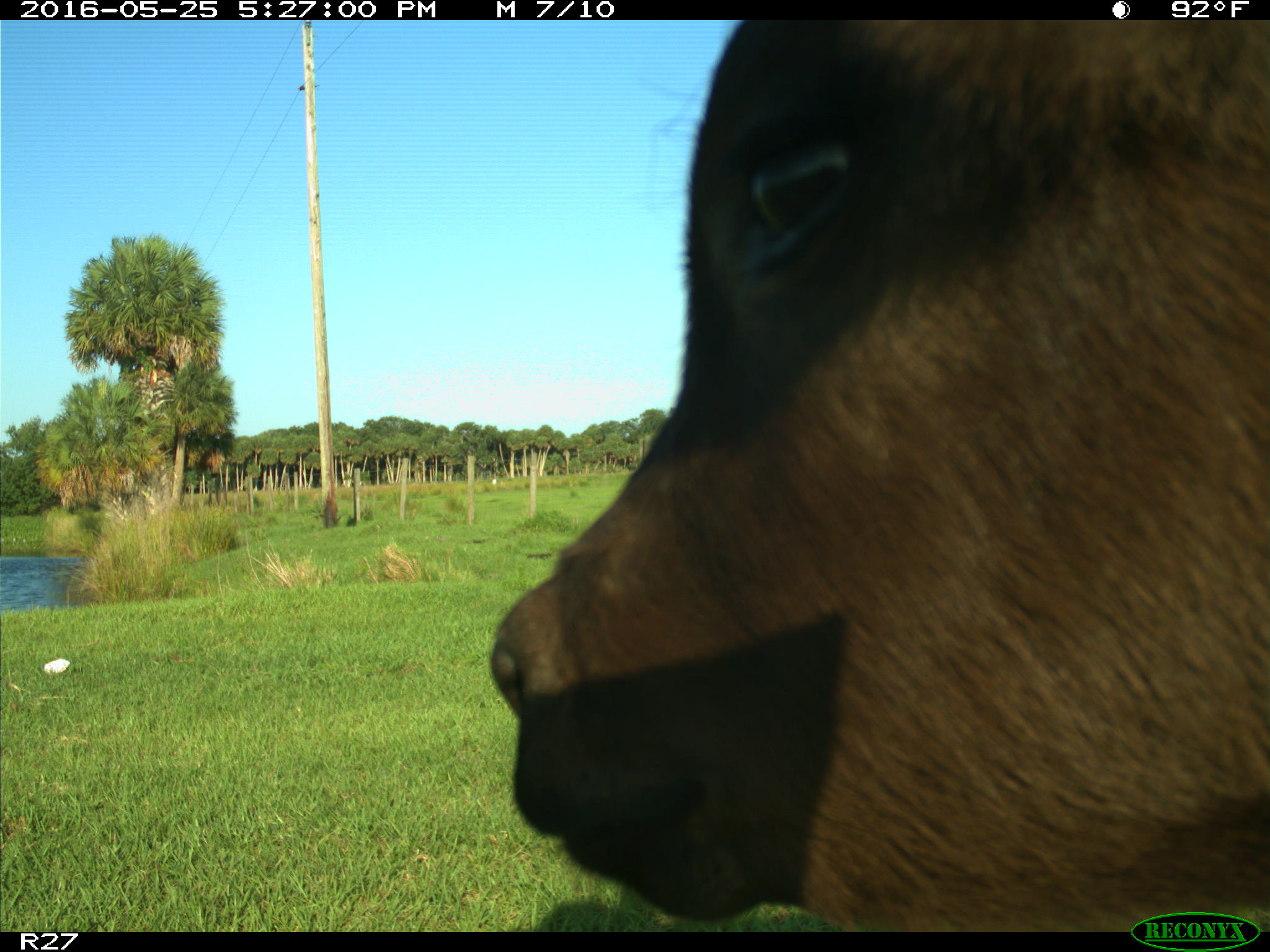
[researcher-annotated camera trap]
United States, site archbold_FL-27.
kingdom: Animalia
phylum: Chordata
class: Mammalia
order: Artiodactyla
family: Bovidae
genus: Bos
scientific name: Bos taurus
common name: domestic cow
Bos taurus (domestic cow).